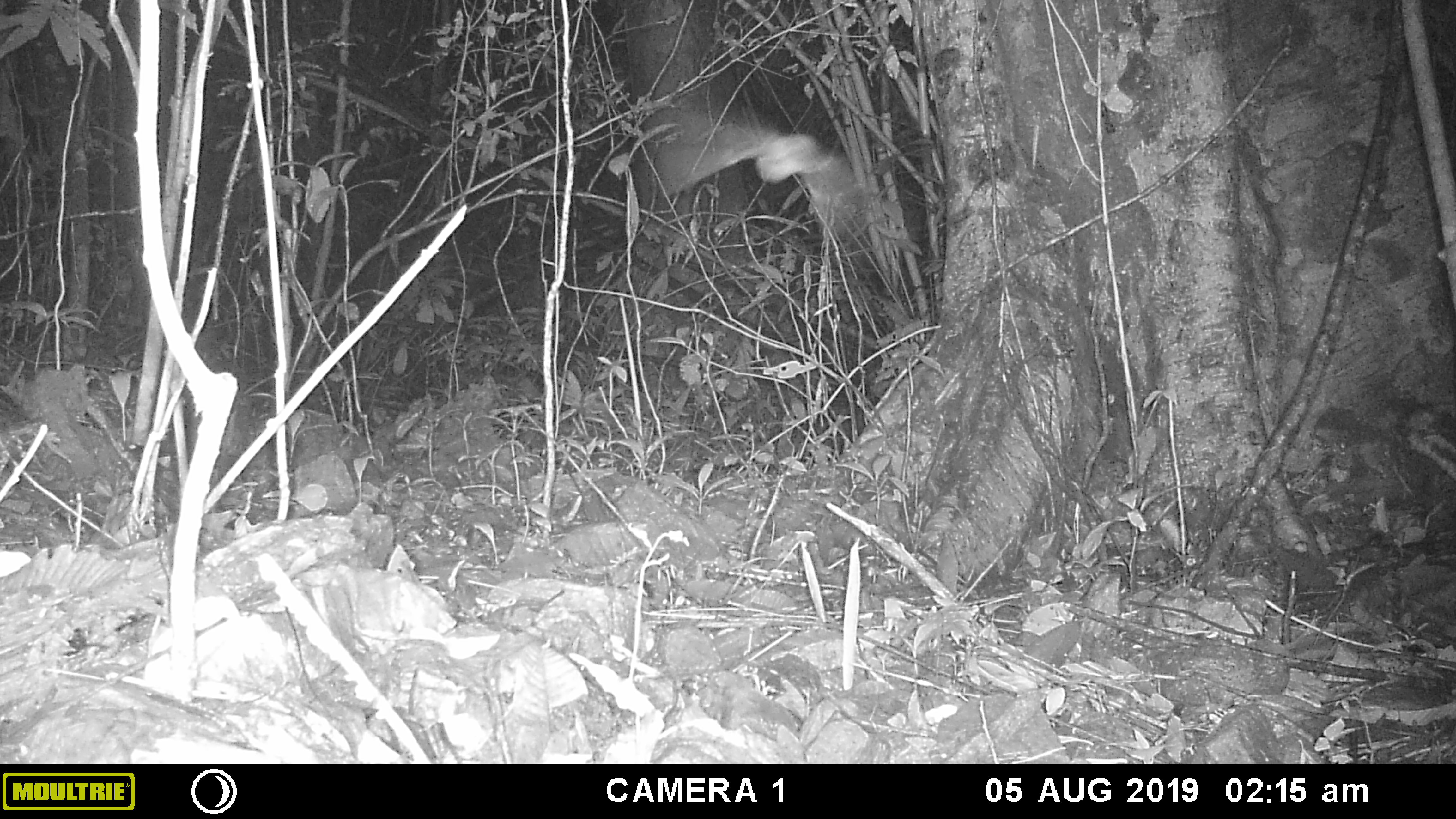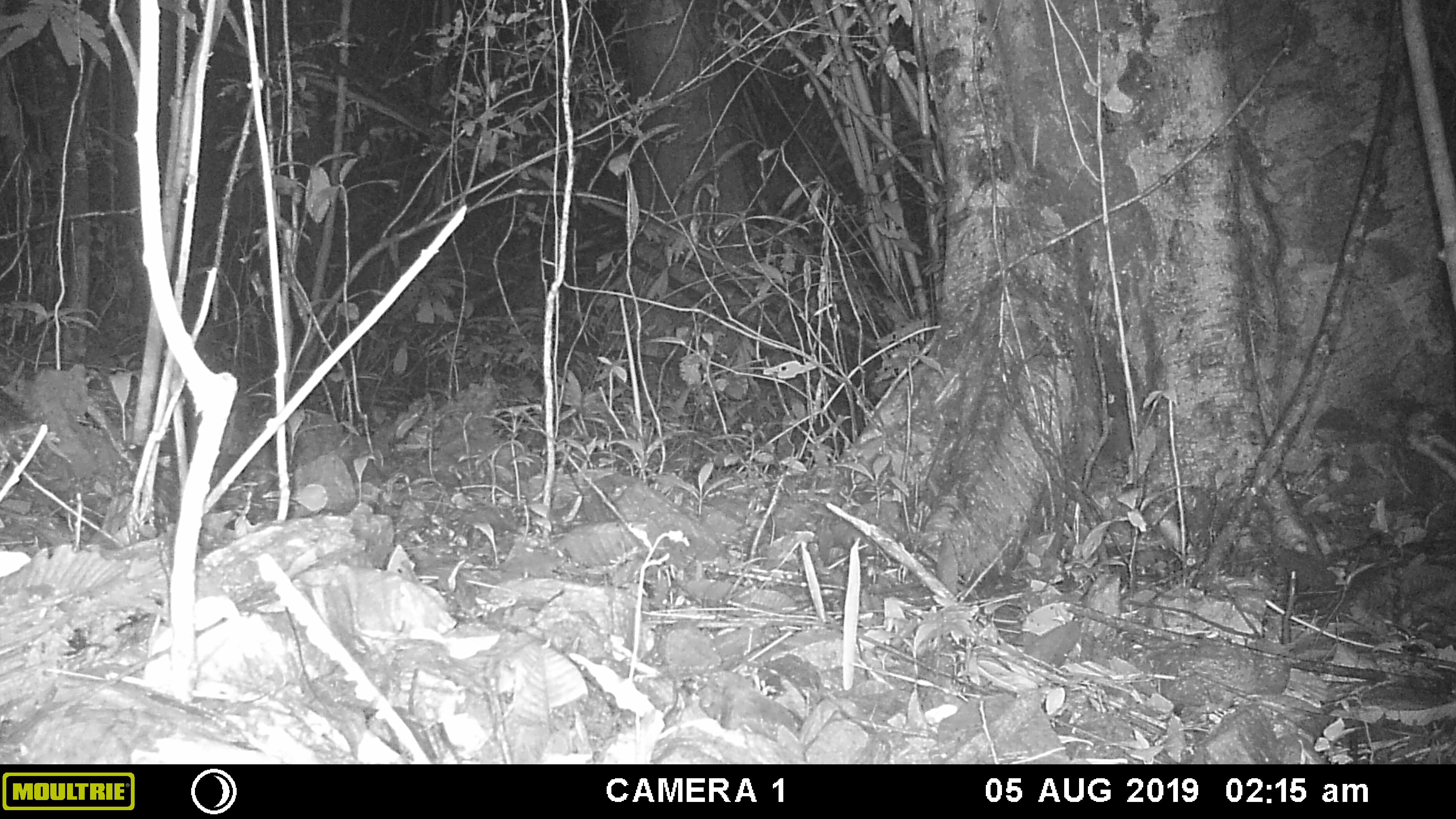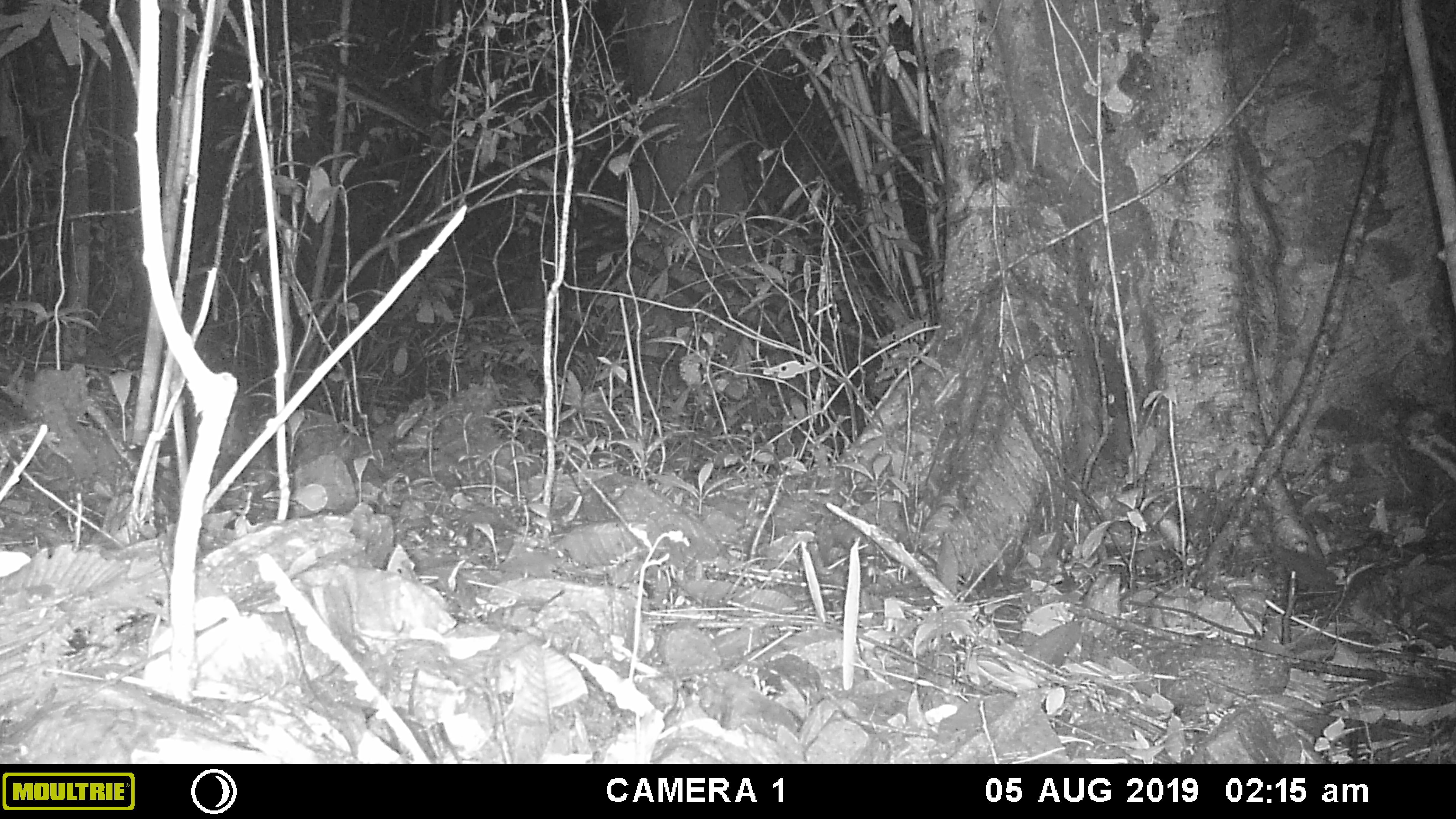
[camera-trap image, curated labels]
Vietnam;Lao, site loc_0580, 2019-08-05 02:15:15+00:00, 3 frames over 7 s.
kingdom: Animalia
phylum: Arthropoda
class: Insecta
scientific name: Insecta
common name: insect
Insect (Insecta). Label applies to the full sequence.